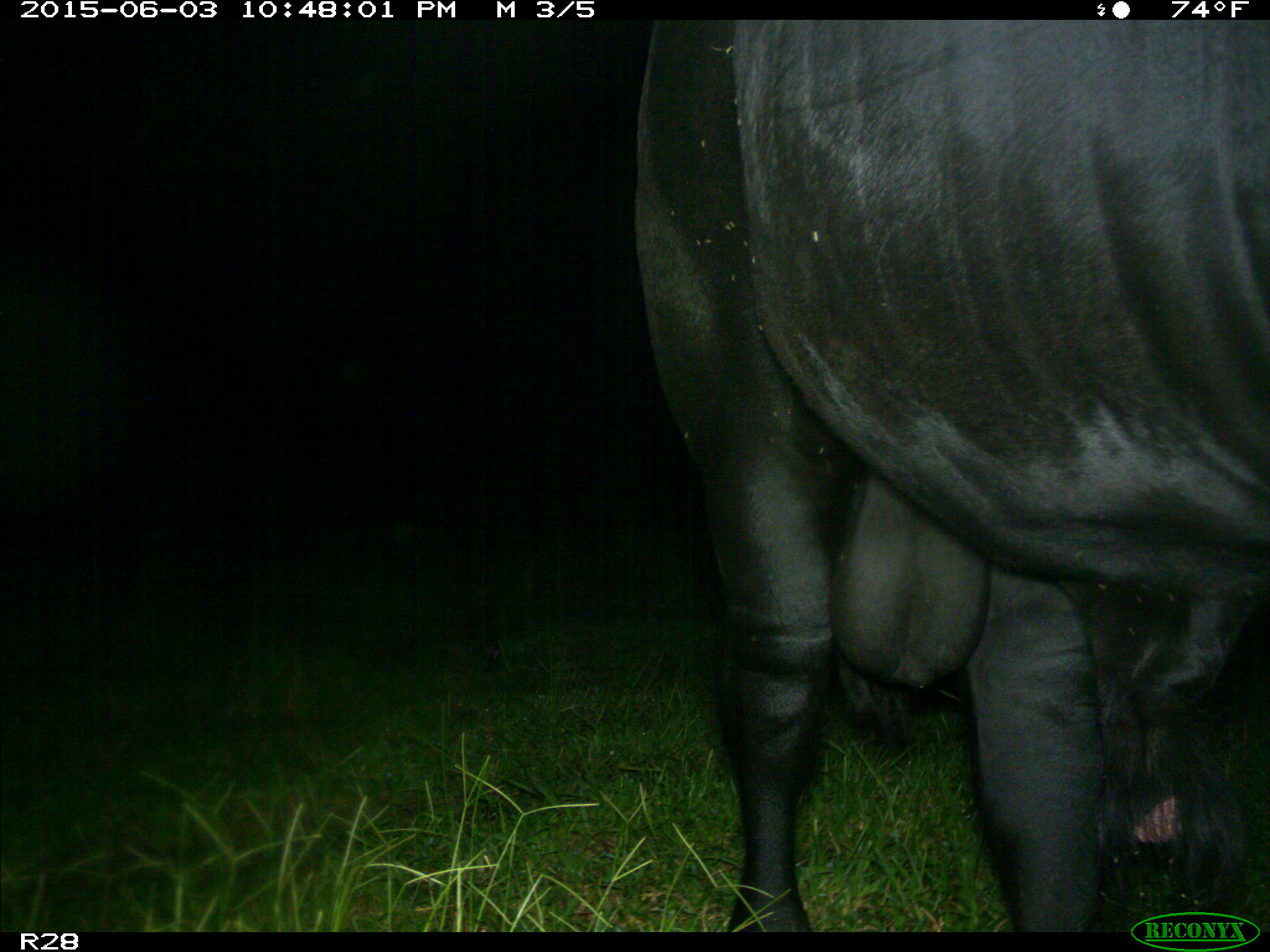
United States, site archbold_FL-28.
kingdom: Animalia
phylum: Chordata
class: Mammalia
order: Artiodactyla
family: Bovidae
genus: Bos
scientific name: Bos taurus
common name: domestic cow